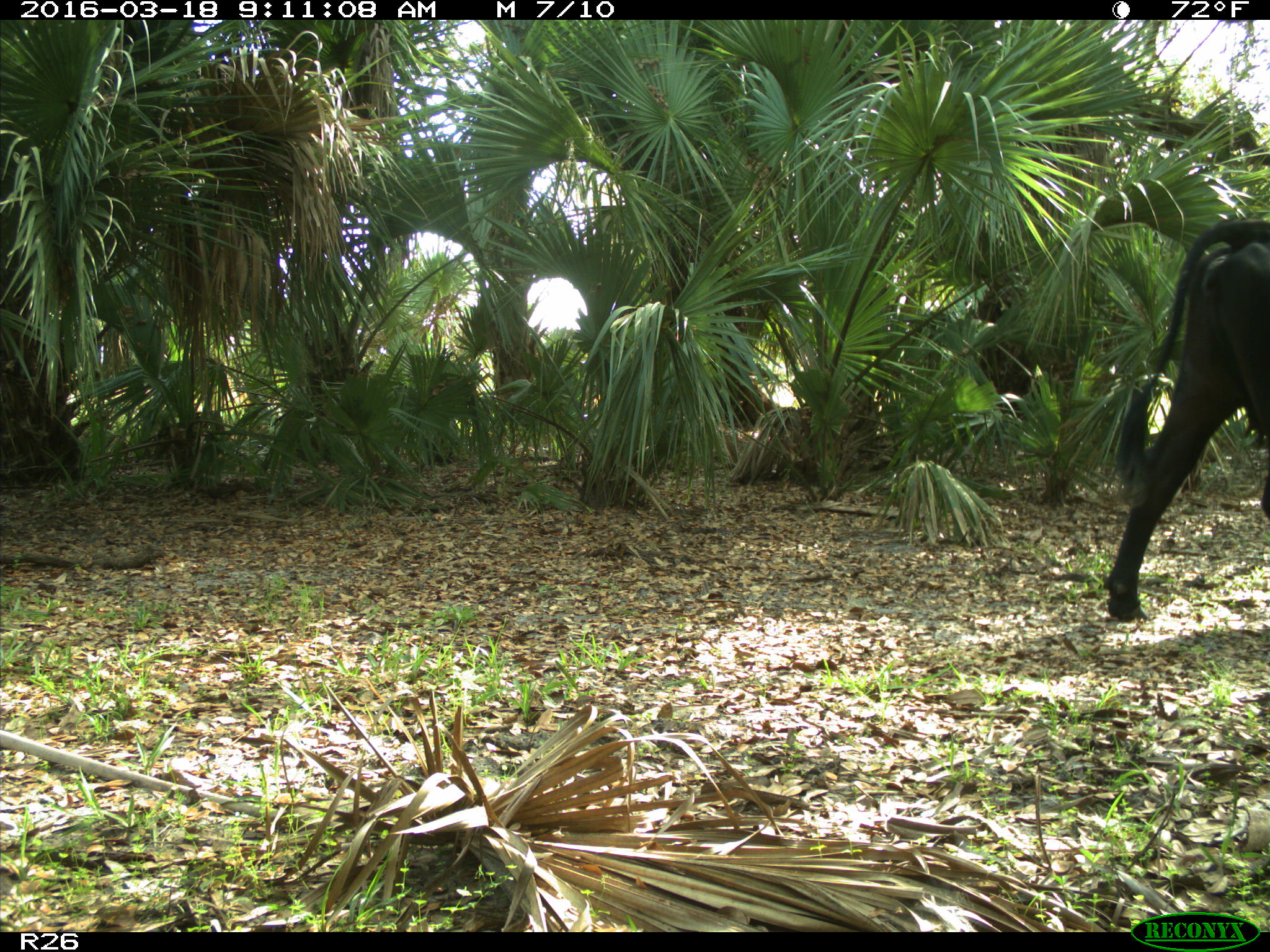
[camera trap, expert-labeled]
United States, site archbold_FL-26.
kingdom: Animalia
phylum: Chordata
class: Mammalia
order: Artiodactyla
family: Bovidae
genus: Bos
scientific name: Bos taurus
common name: domestic cow